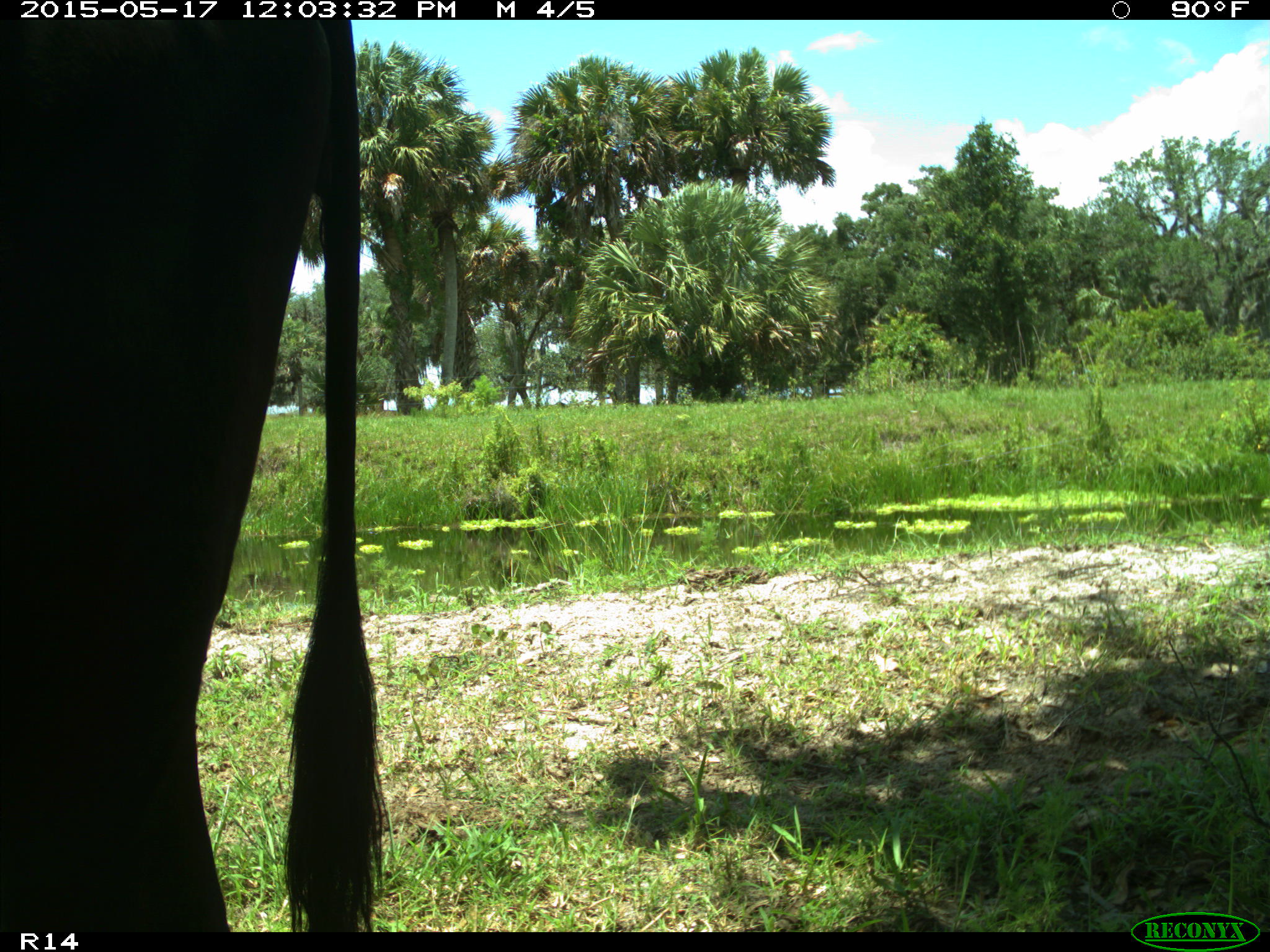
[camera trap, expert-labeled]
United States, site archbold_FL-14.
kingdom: Animalia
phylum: Chordata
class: Mammalia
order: Artiodactyla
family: Bovidae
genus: Bos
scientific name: Bos taurus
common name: domestic cow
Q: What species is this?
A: Bos taurus (domestic cow).